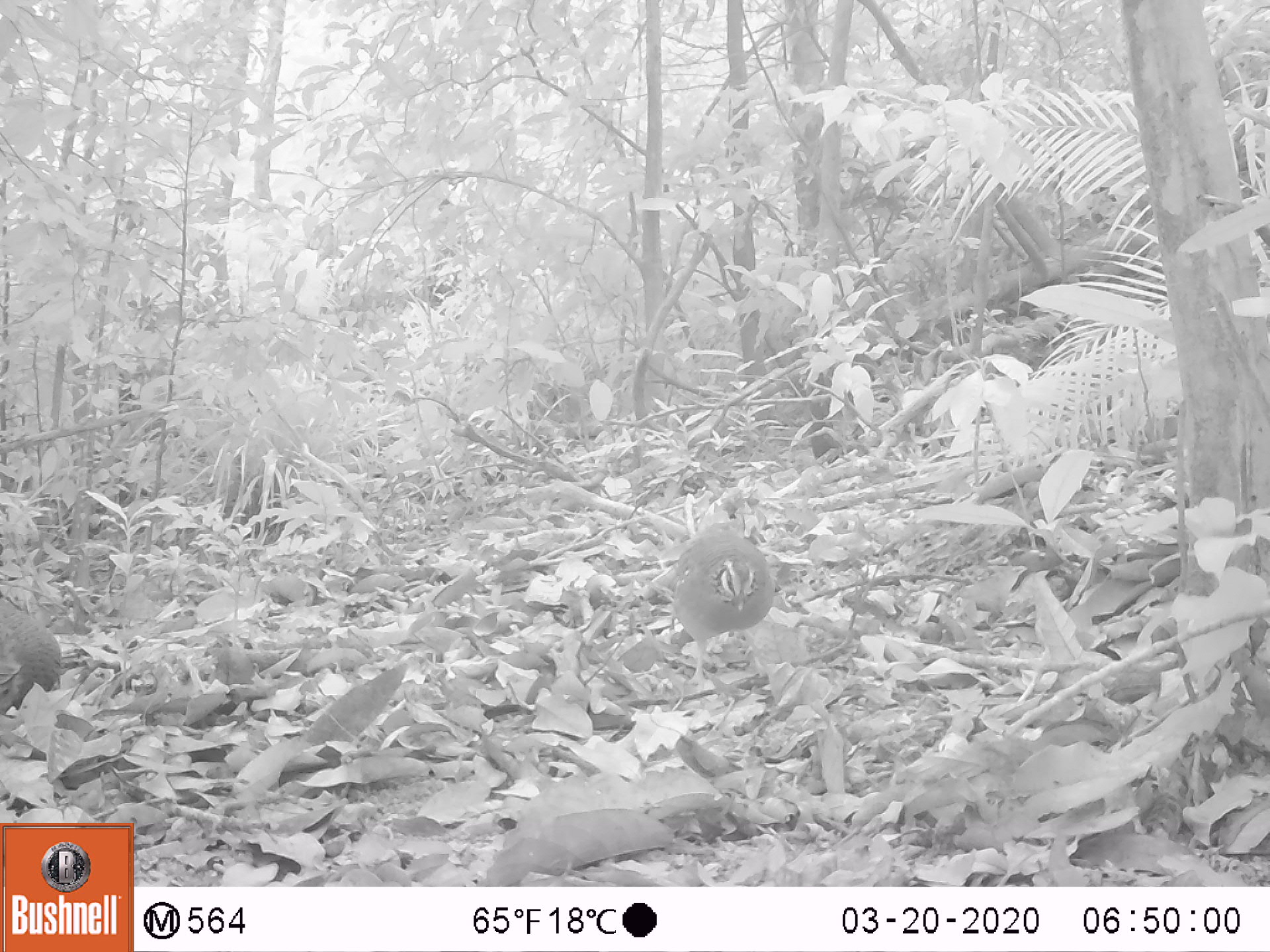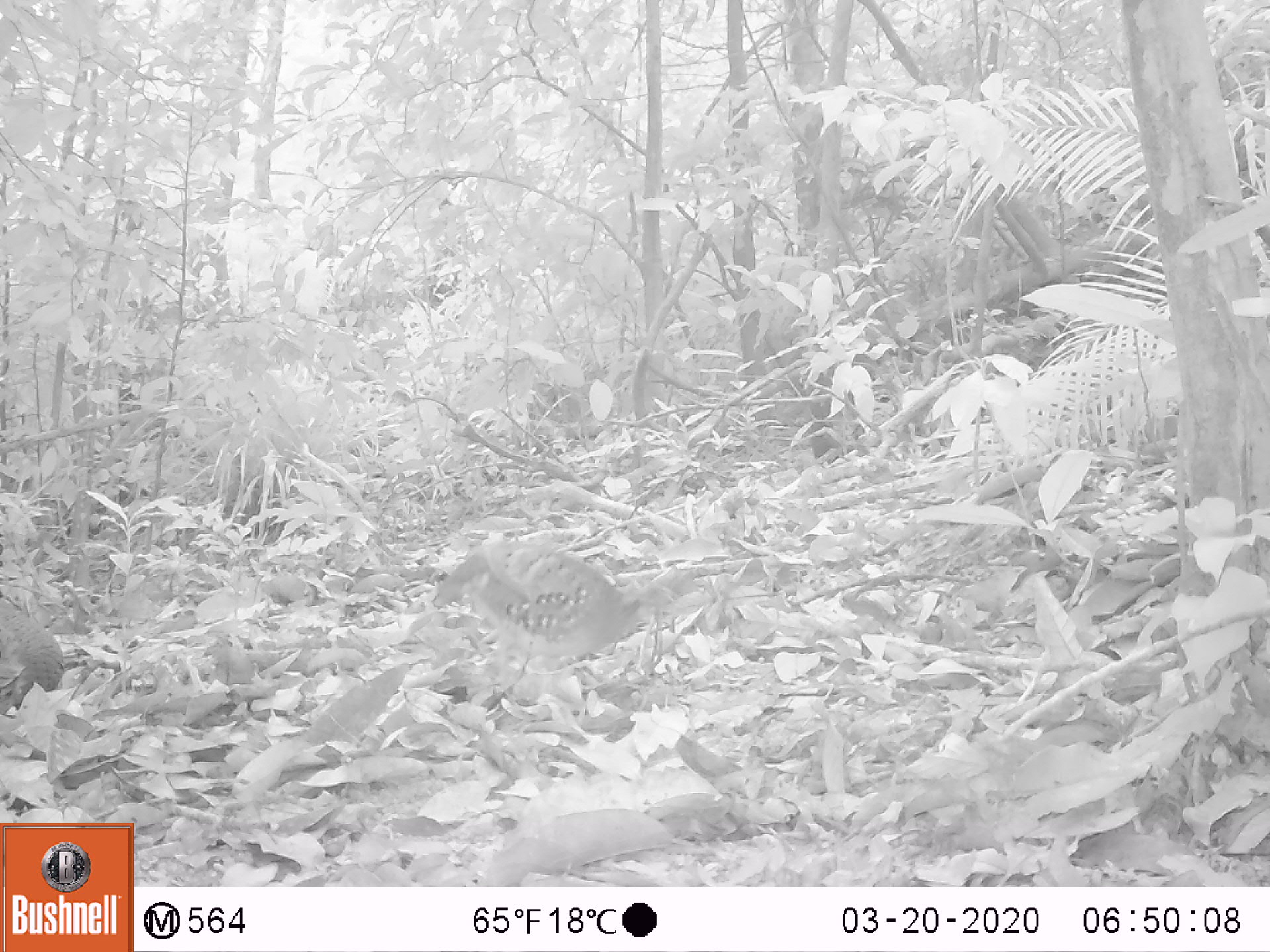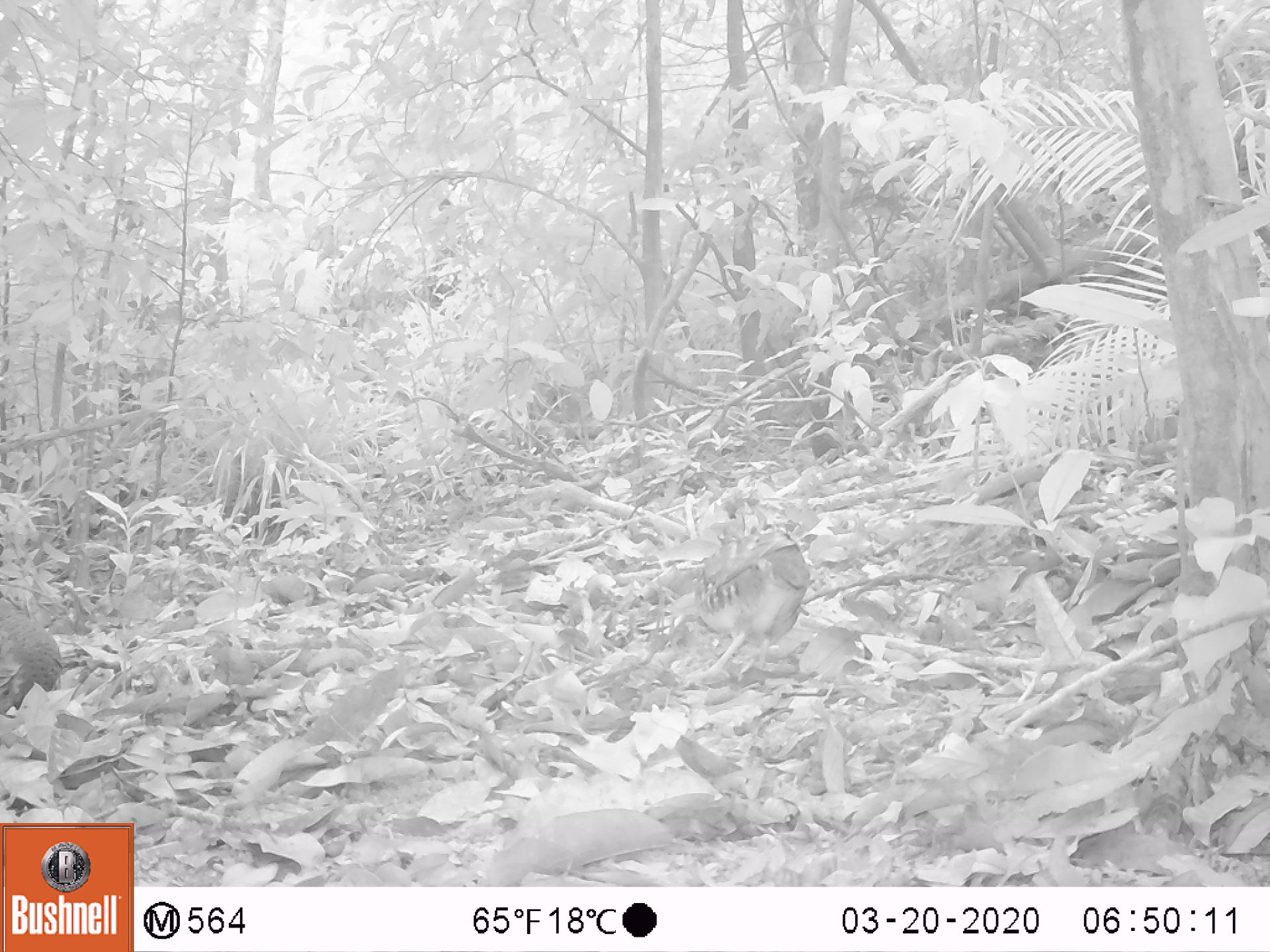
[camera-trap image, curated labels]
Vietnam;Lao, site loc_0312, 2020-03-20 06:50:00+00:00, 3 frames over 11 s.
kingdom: Animalia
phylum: Chordata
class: Aves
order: Galliformes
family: Phasianidae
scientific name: Phasianidae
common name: partridge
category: unidentified partridge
Unidentified partridge (partridge) (Phasianidae). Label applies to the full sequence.